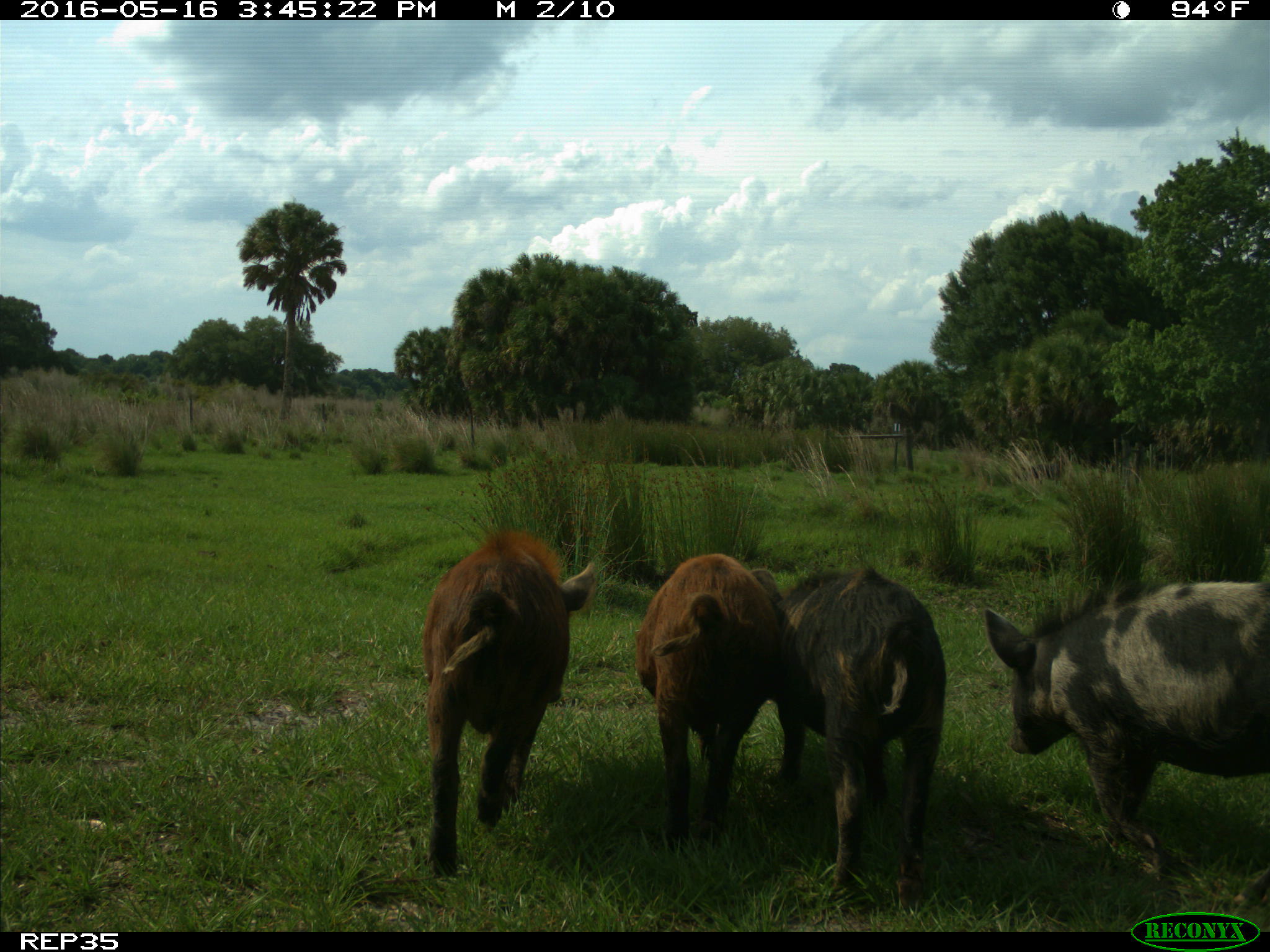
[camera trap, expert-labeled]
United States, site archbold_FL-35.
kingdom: Animalia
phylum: Chordata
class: Mammalia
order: Artiodactyla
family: Suidae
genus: Sus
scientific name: Sus scrofa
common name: wild boar